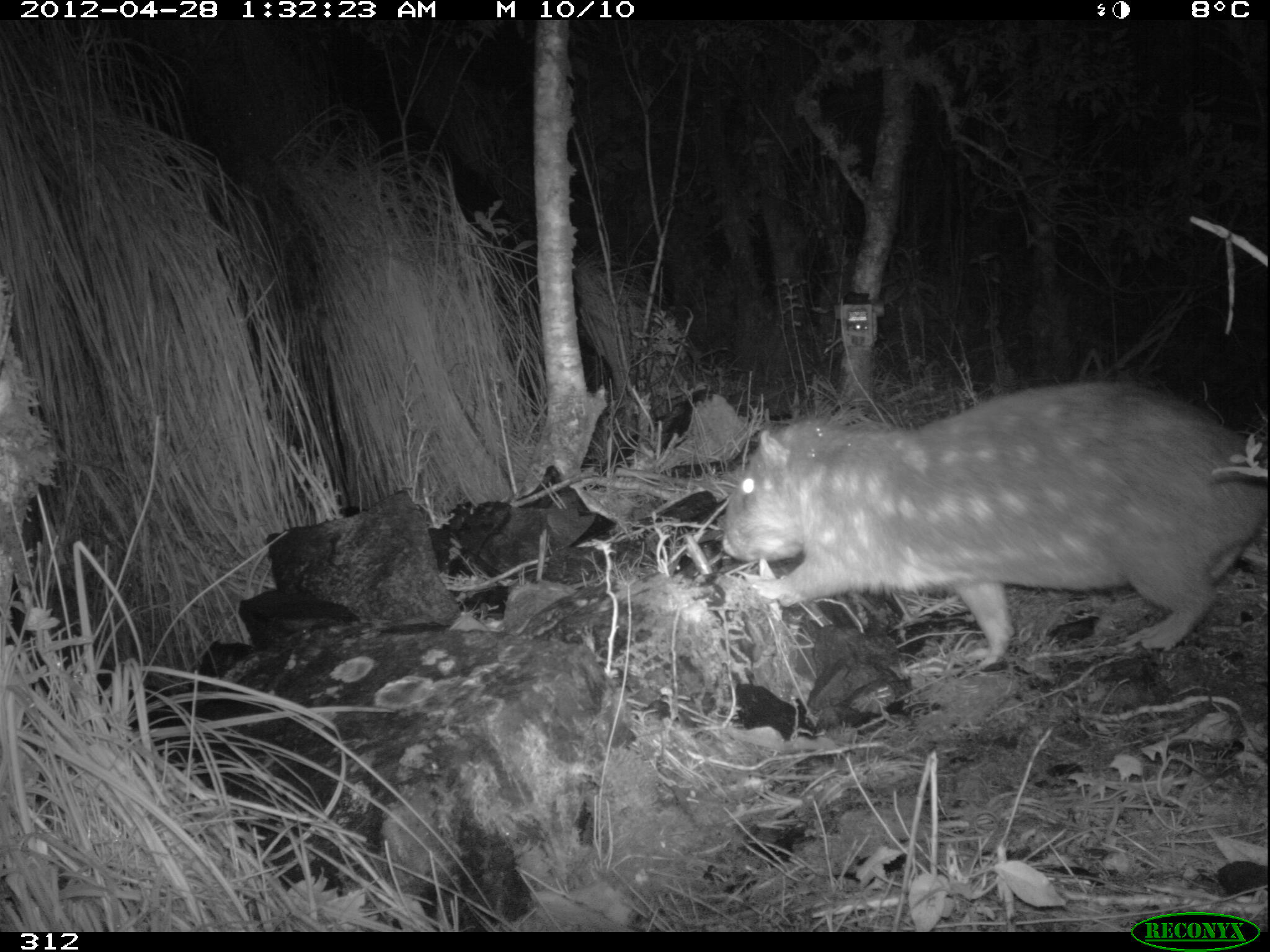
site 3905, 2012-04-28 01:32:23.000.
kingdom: Animalia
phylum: Chordata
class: Mammalia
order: Rodentia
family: Cuniculidae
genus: Cuniculus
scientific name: Cuniculus taczanowskii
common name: mountain paca